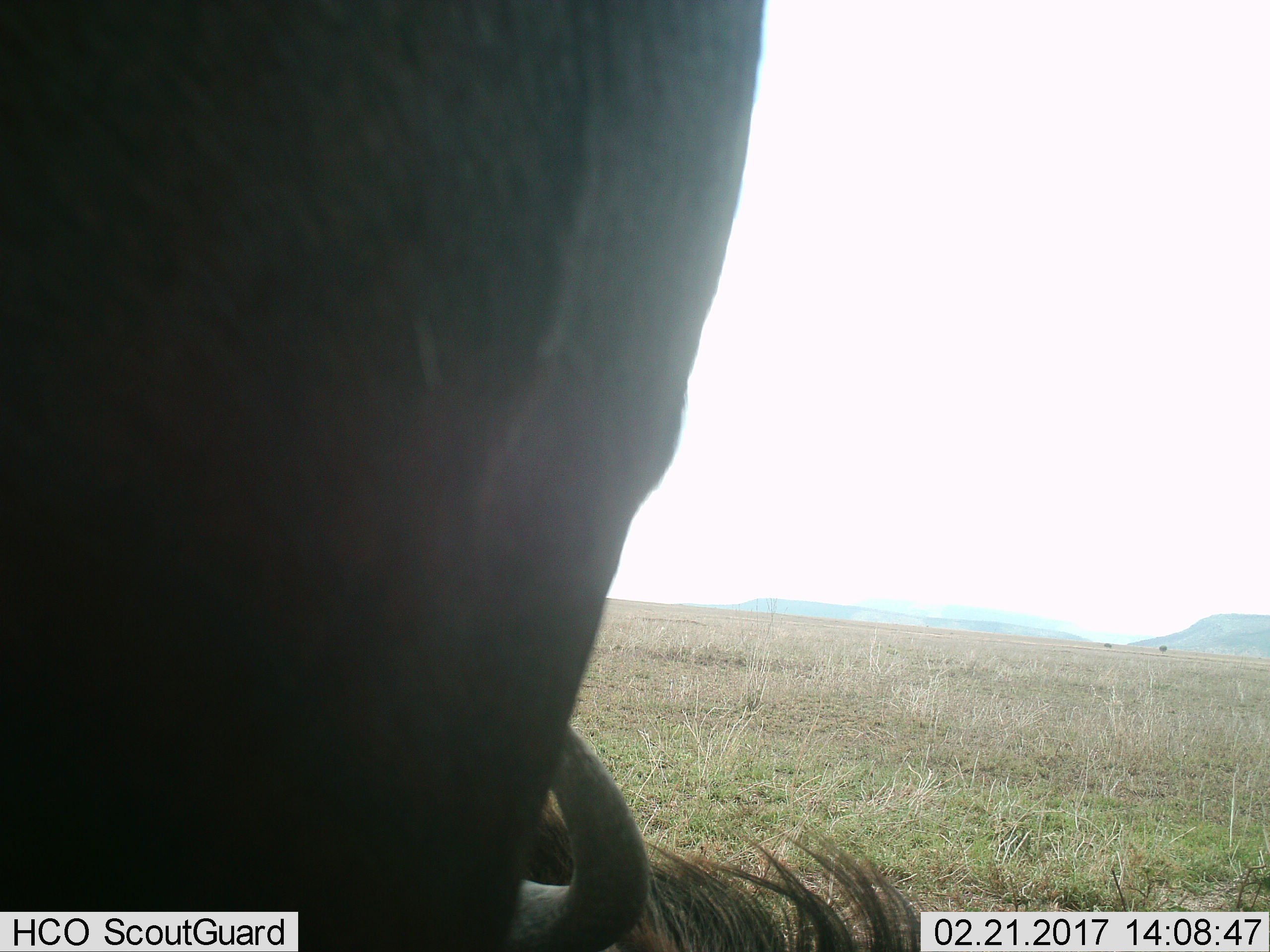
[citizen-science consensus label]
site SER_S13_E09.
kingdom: Animalia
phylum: Chordata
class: Mammalia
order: Artiodactyla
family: Bovidae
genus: Connochaetes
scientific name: Connochaetes taurinus taurinus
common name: blue wildebeest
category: wildebeestblue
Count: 1.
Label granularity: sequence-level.